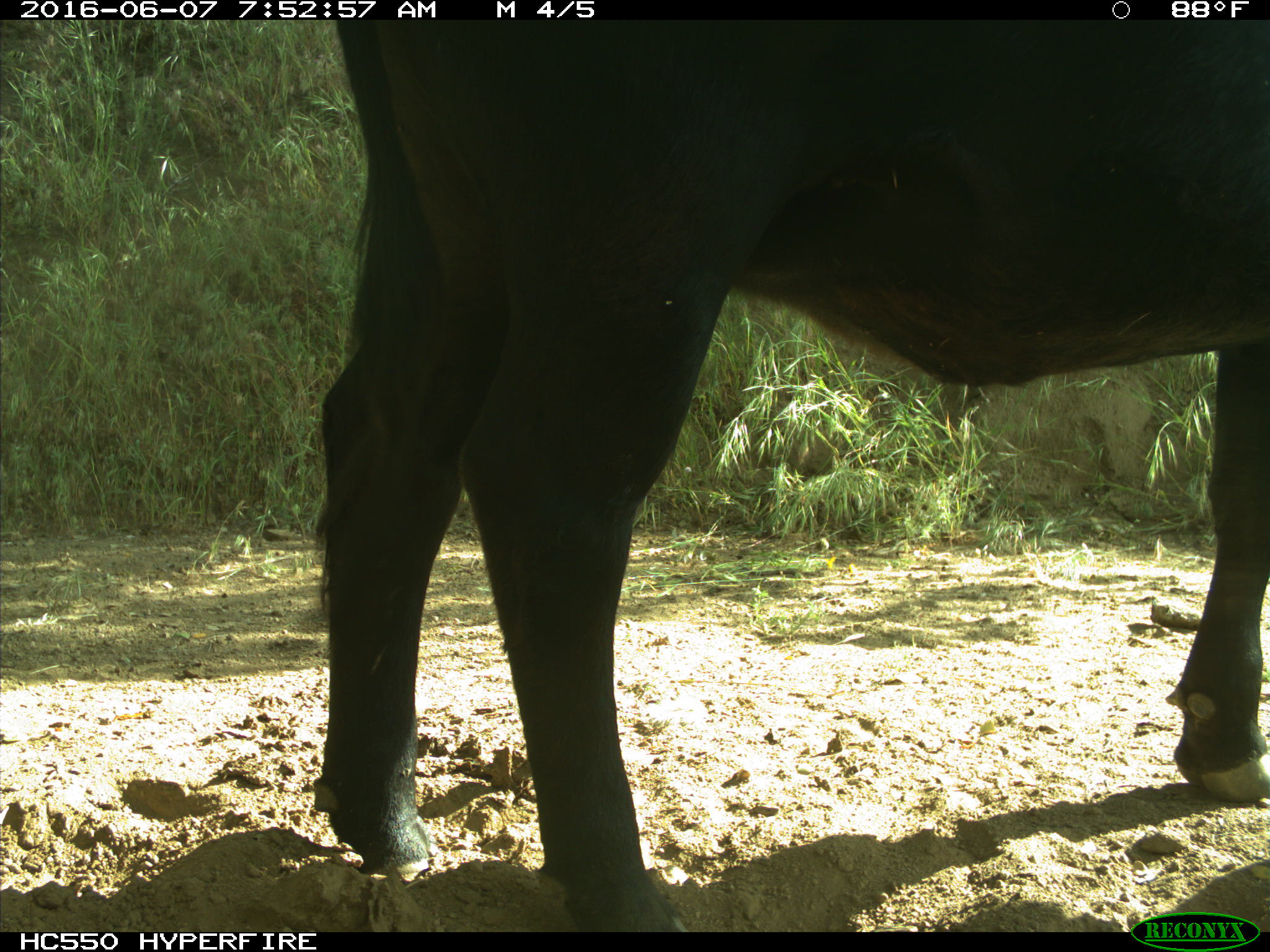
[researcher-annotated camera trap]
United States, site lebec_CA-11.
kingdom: Animalia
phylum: Chordata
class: Mammalia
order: Artiodactyla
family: Bovidae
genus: Bos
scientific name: Bos taurus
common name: domestic cow